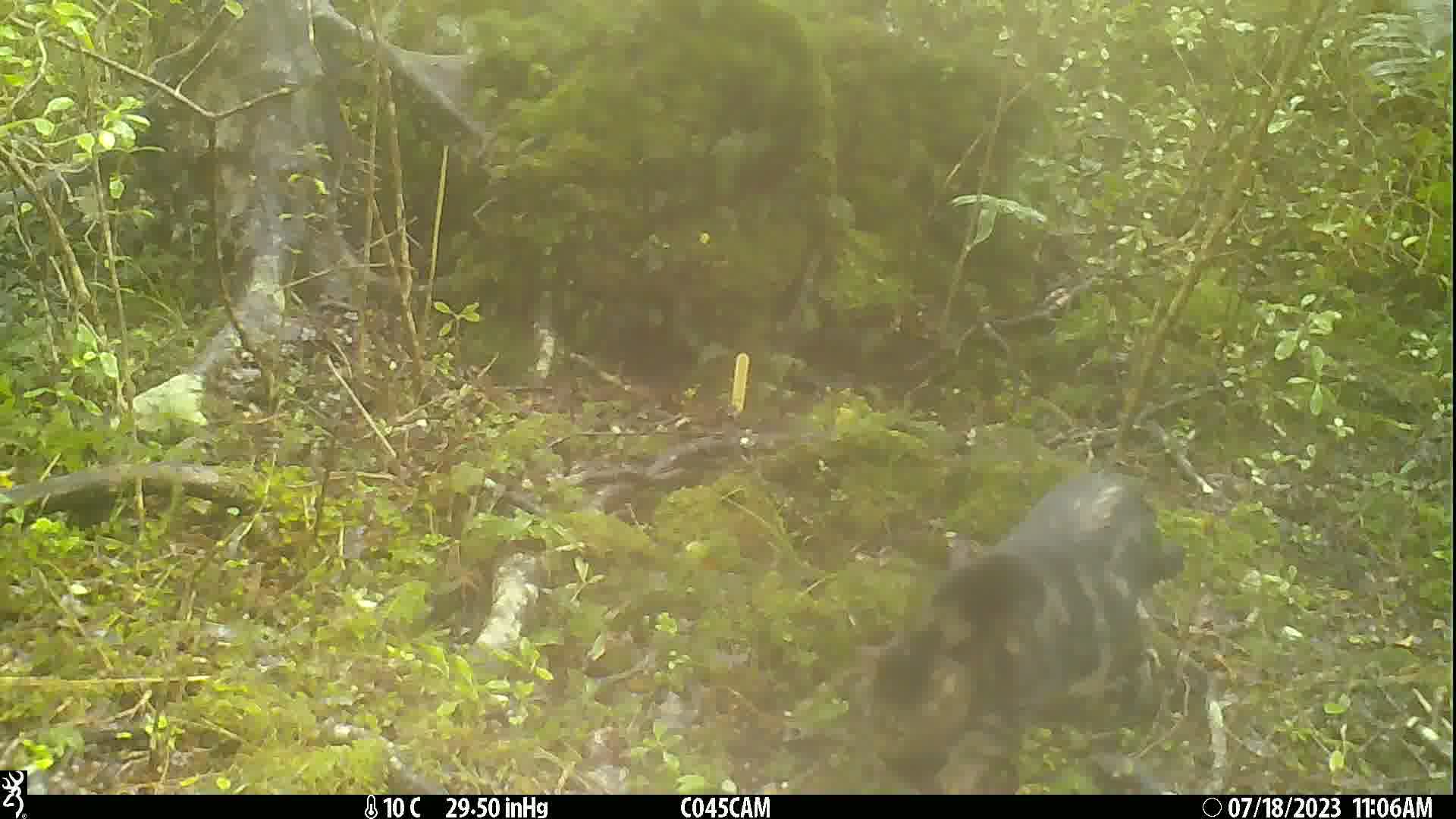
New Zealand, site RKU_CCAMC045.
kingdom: Animalia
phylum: Chordata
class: Mammalia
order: Carnivora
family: Felidae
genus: Felis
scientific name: Felis catus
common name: domestic cat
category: cat